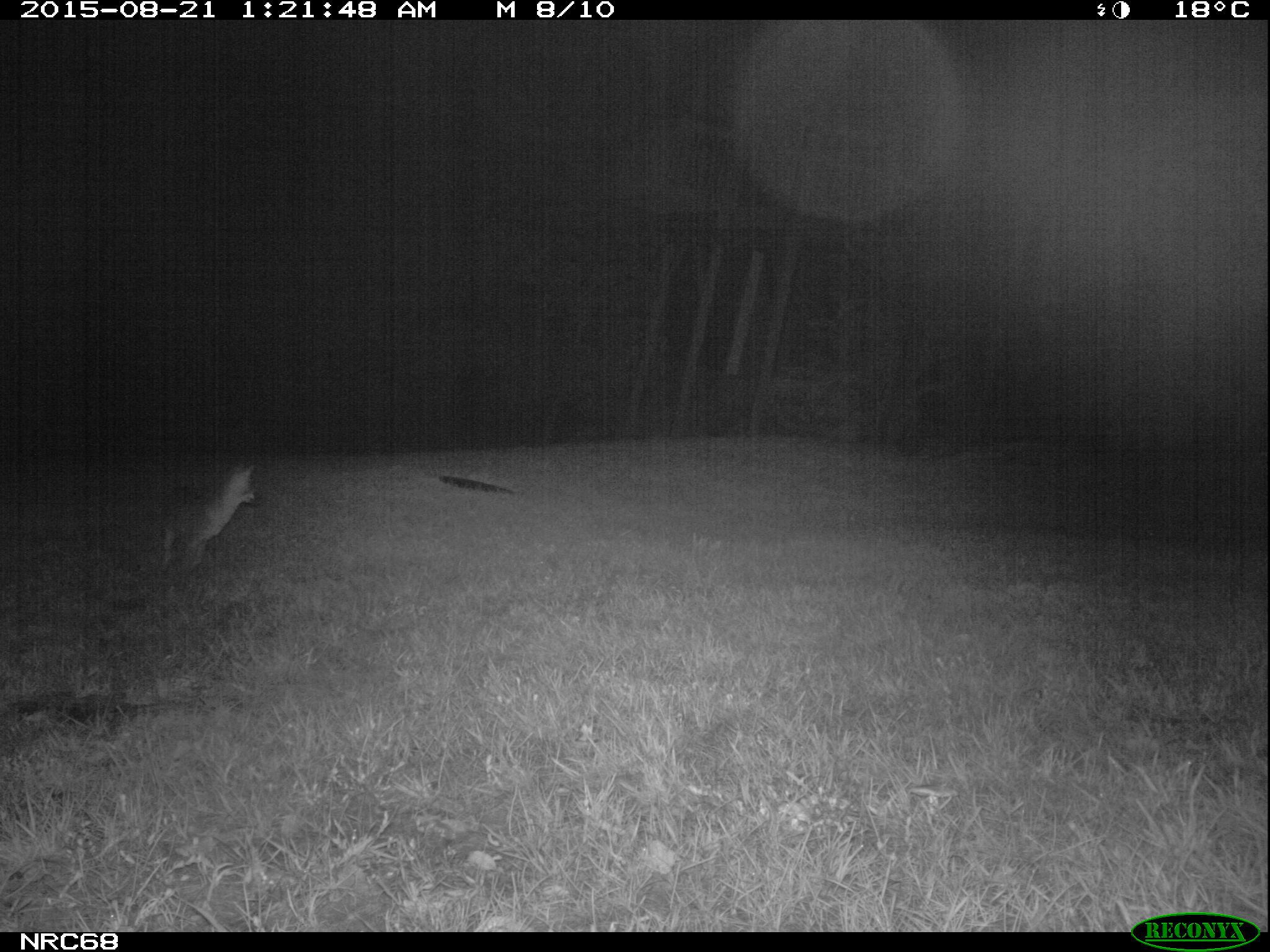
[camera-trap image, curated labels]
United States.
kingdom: Animalia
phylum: Chordata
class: Mammalia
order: Carnivora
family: Canidae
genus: Urocyon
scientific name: Urocyon cinereoargenteus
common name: gray fox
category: Grey Fox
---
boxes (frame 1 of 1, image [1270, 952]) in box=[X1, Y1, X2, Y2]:
Grey Fox: box=[151, 460, 267, 581]